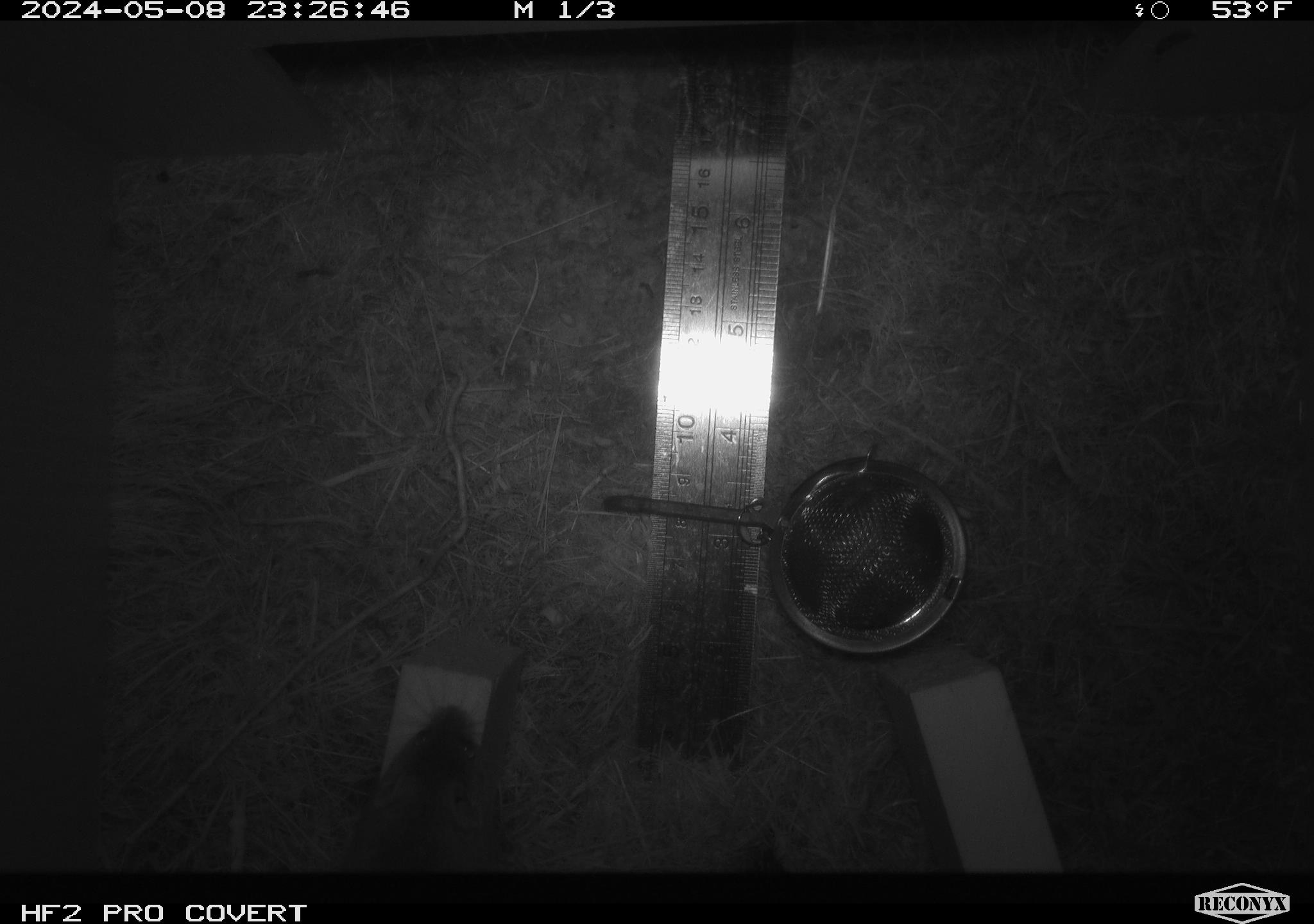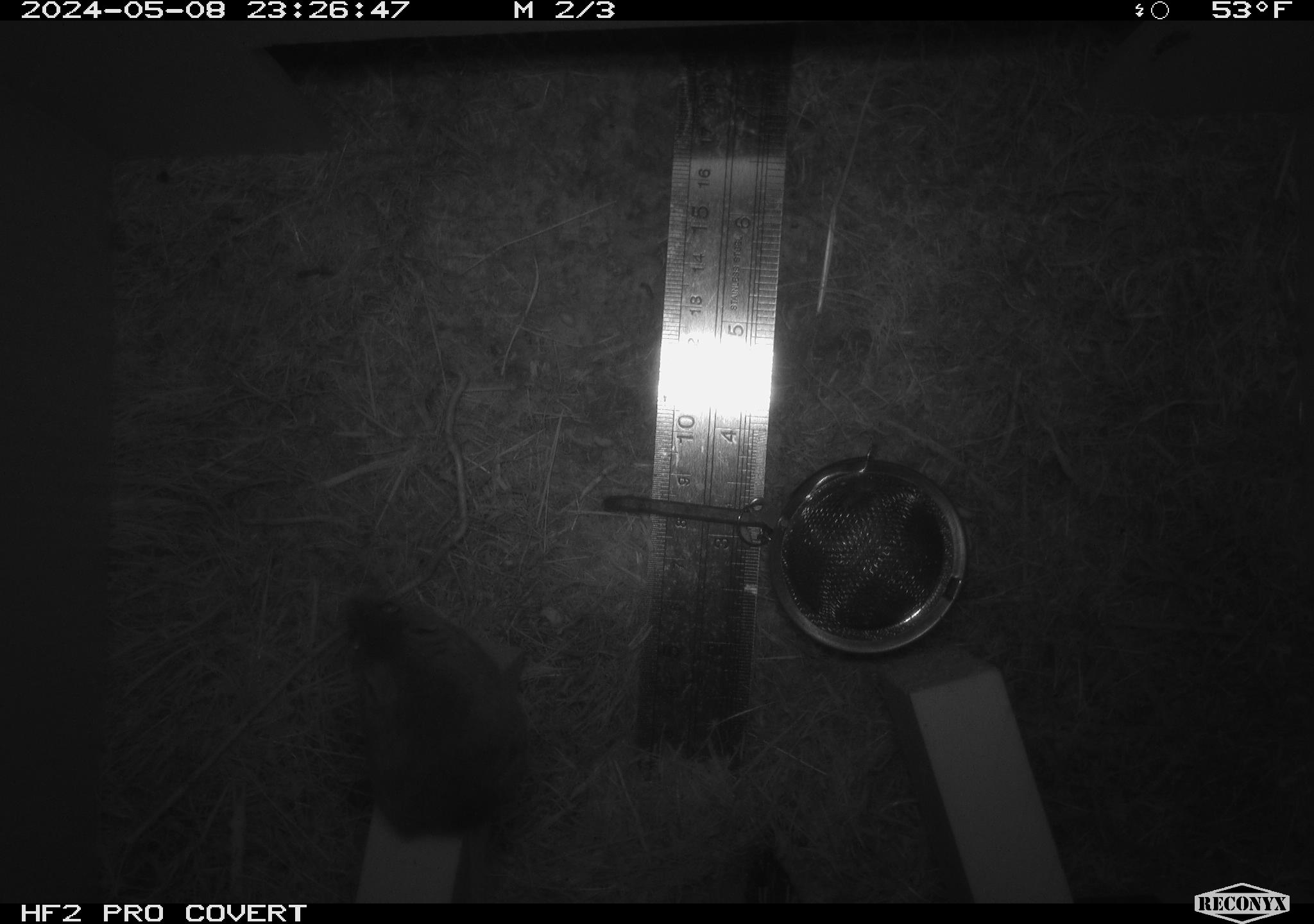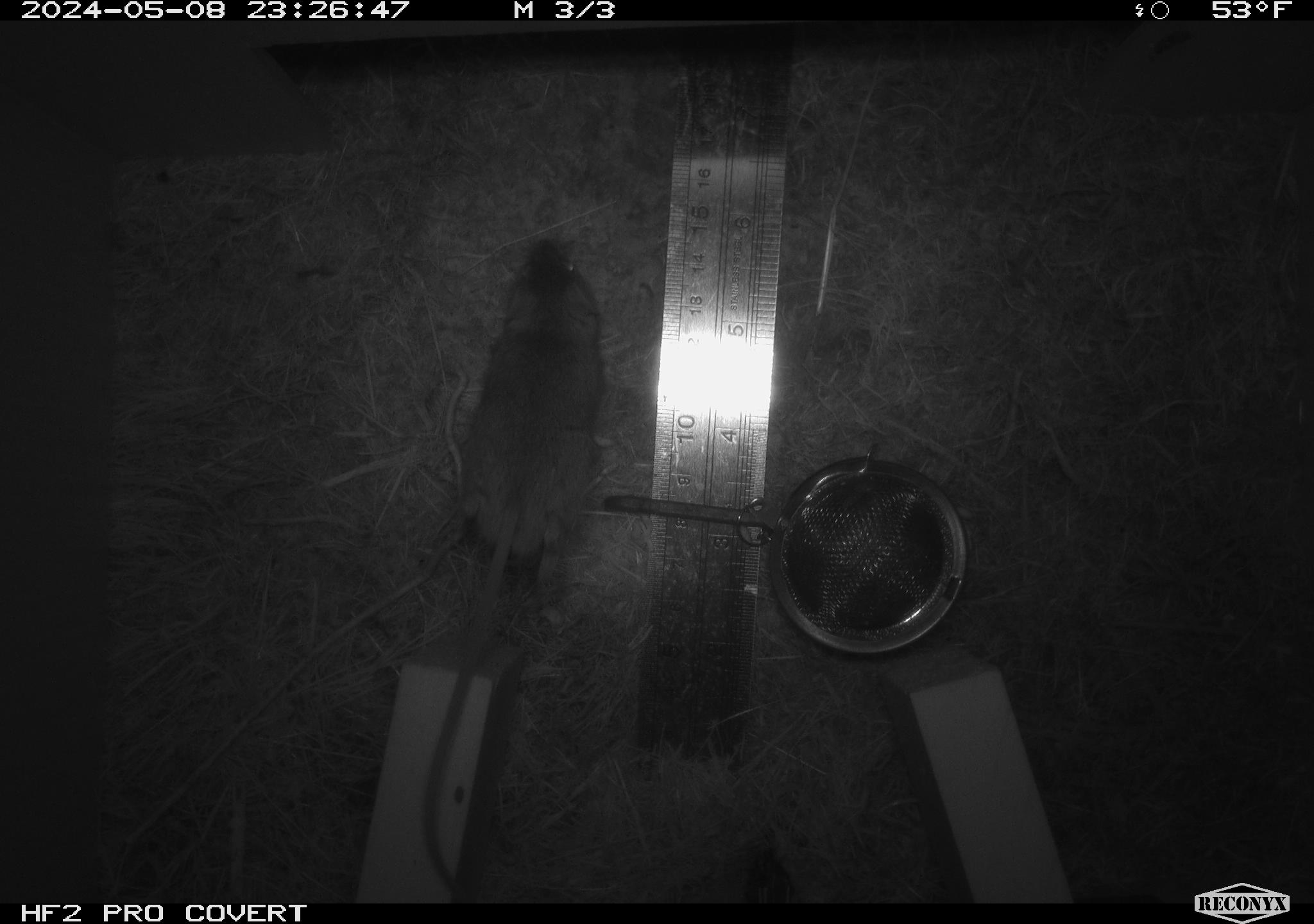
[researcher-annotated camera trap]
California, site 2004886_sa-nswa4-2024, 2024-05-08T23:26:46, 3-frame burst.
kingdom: Animalia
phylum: Chordata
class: Mammalia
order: Rodentia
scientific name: Rodentia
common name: mouse species